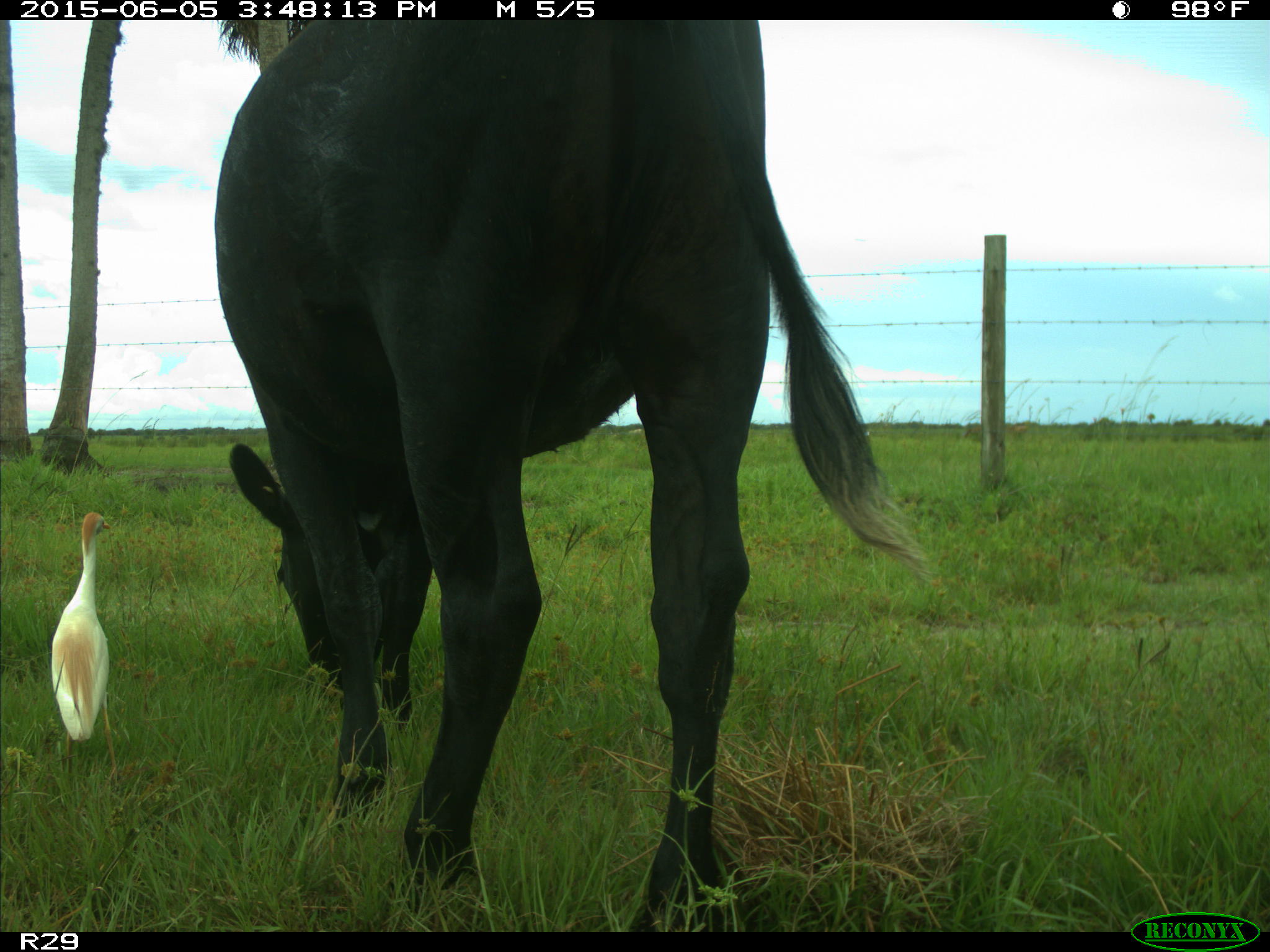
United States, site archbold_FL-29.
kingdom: Animalia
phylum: Chordata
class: Mammalia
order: Artiodactyla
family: Bovidae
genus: Bos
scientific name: Bos taurus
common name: domestic cow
Bos taurus (domestic cow).